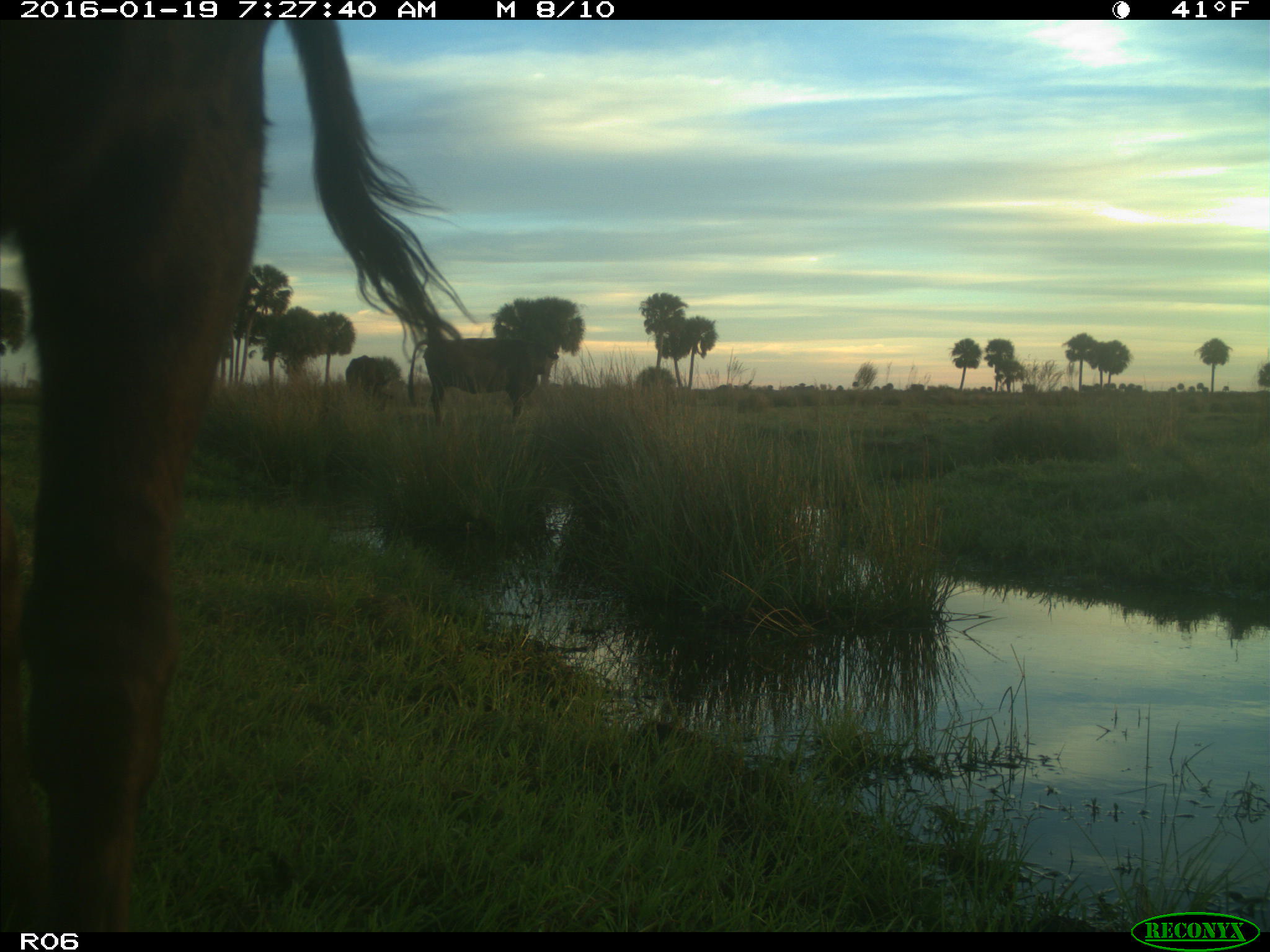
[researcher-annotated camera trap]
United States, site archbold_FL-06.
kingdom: Animalia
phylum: Chordata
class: Mammalia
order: Artiodactyla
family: Bovidae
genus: Bos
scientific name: Bos taurus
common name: domestic cow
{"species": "Bos taurus (domestic cow)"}